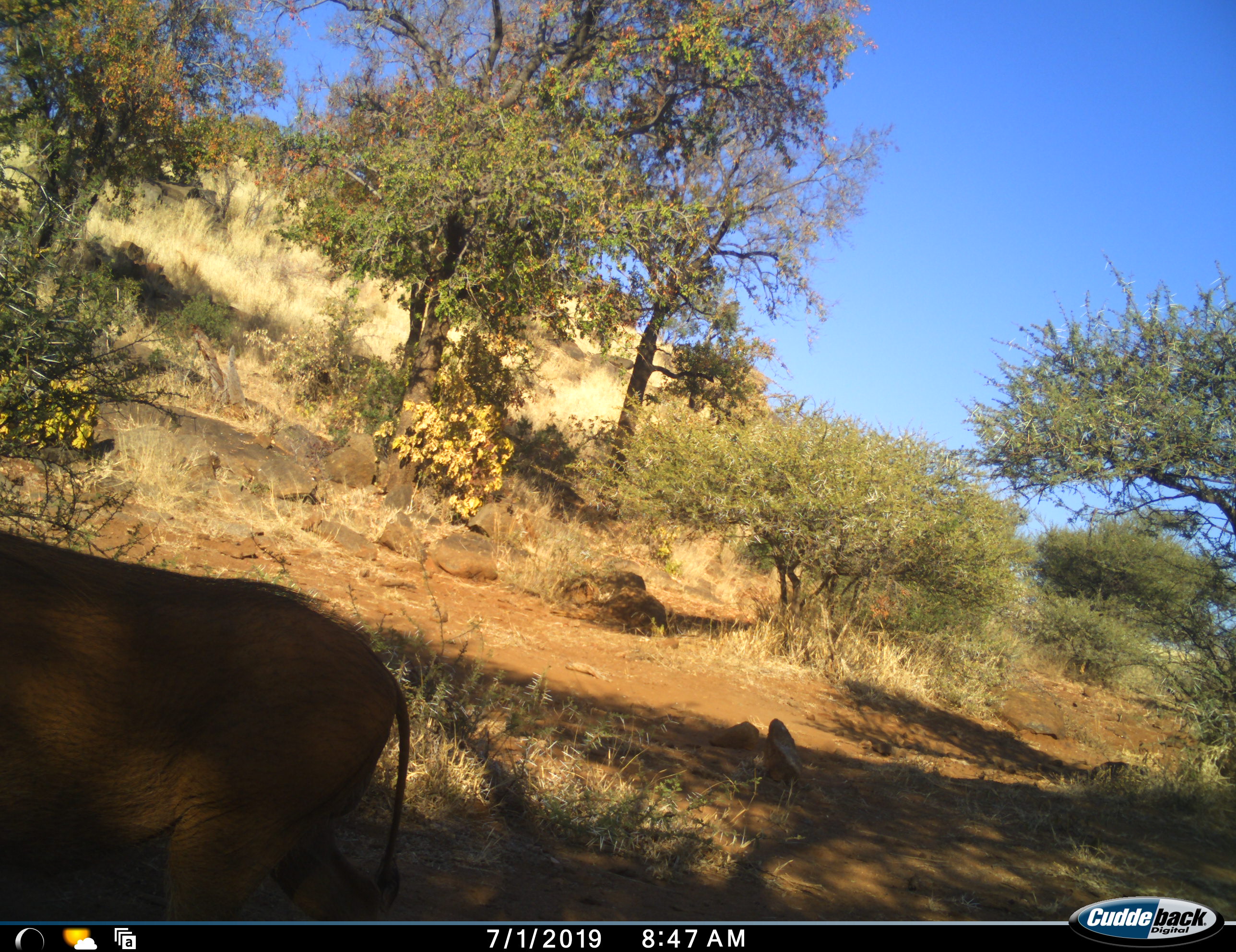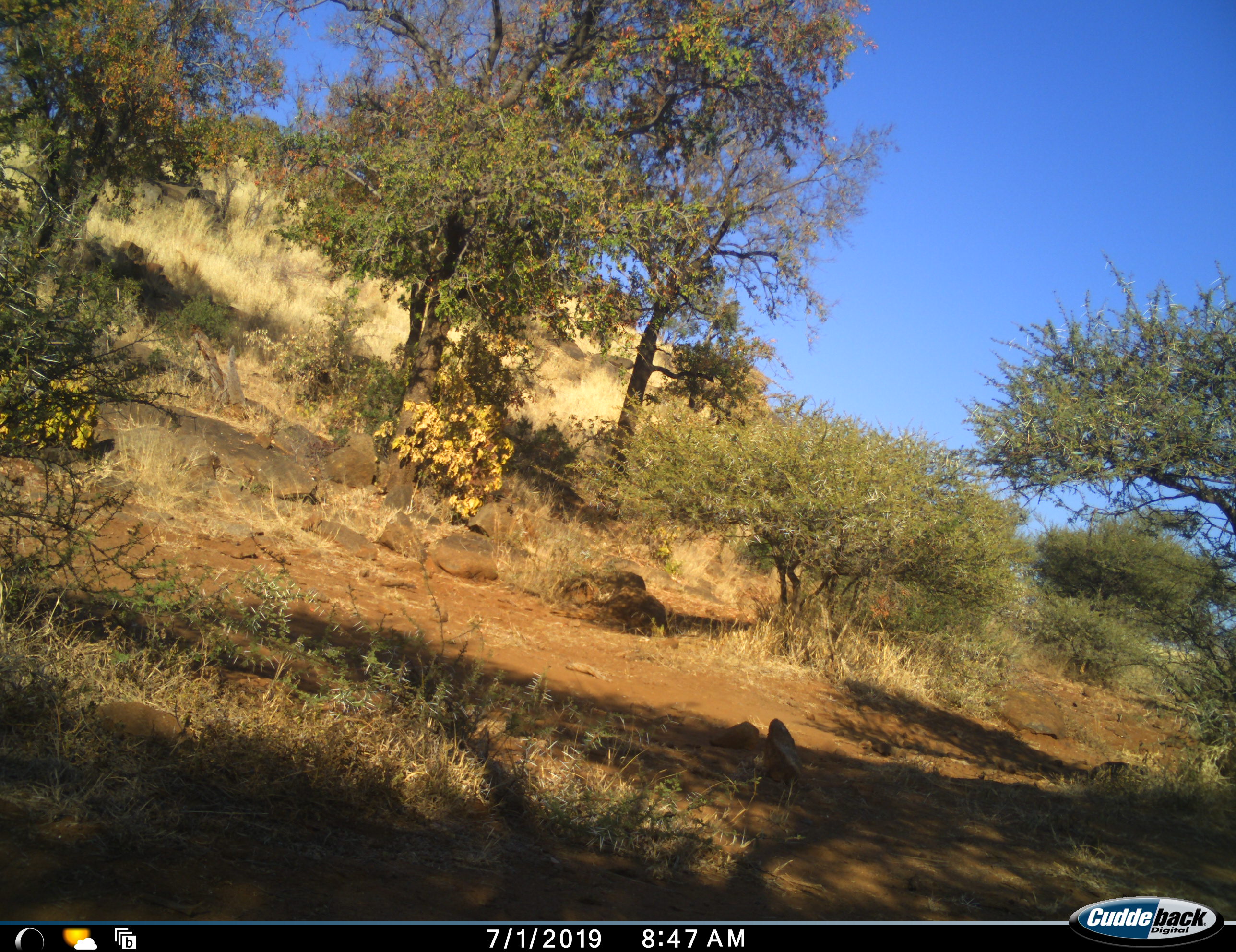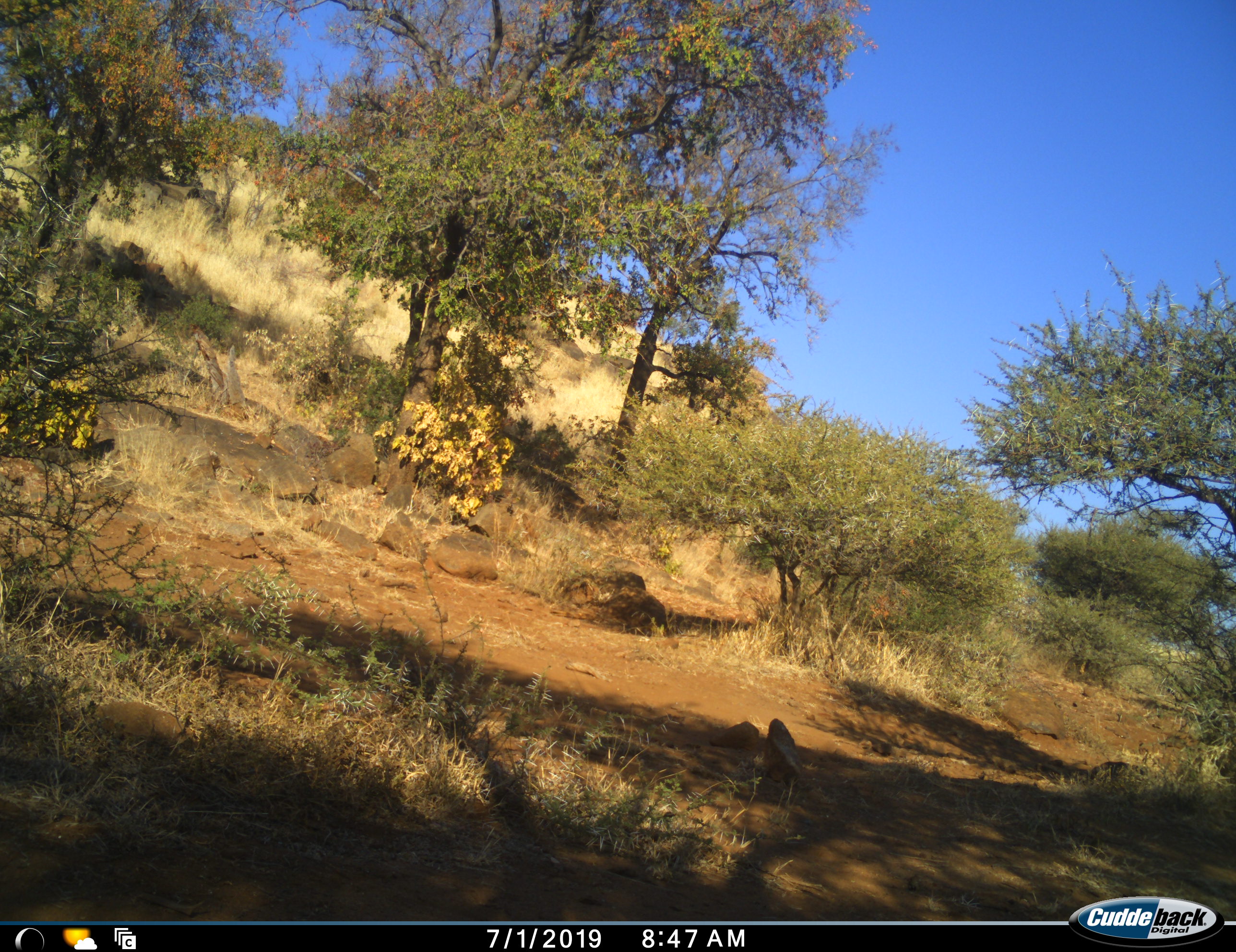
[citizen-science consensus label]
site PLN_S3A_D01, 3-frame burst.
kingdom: Animalia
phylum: Chordata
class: Mammalia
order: Artiodactyla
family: Suidae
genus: Phacochoerus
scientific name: Phacochoerus africanus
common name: warthog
Warthog (Phacochoerus africanus), count 1. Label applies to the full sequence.